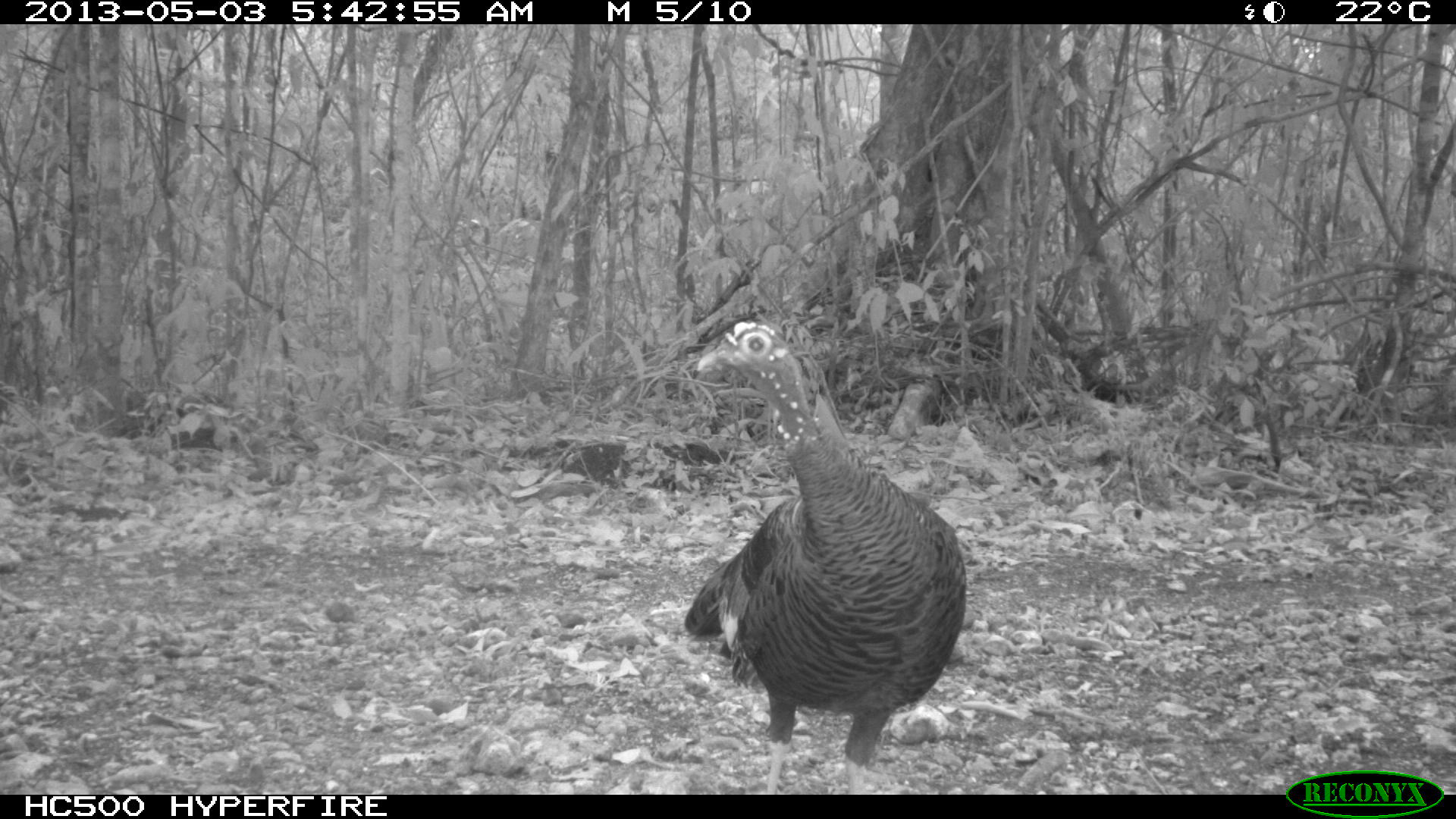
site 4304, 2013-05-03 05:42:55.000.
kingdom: Animalia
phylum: Chordata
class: Aves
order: Galliformes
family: Phasianidae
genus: Meleagris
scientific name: Meleagris ocellata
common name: ocellated turkey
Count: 1.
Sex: female.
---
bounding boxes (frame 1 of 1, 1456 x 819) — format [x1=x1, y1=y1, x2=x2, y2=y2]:
meleagris ocellata: [x1=681, y1=319, x2=968, y2=793]